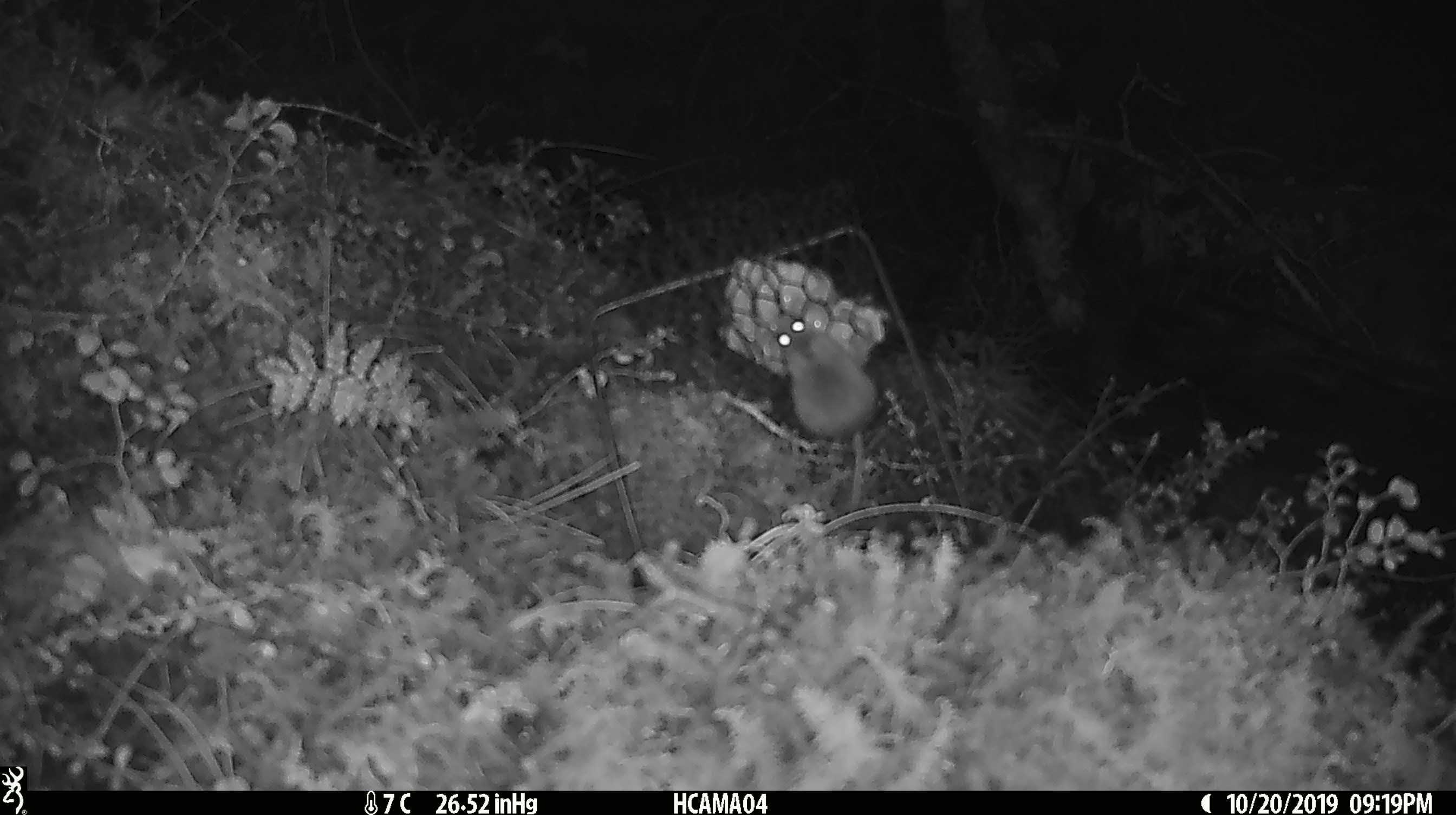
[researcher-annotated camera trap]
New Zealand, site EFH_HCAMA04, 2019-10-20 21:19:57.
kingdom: Animalia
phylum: Chordata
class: Mammalia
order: Rodentia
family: Muridae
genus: Mus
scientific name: Mus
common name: mouse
Mouse (Mus).